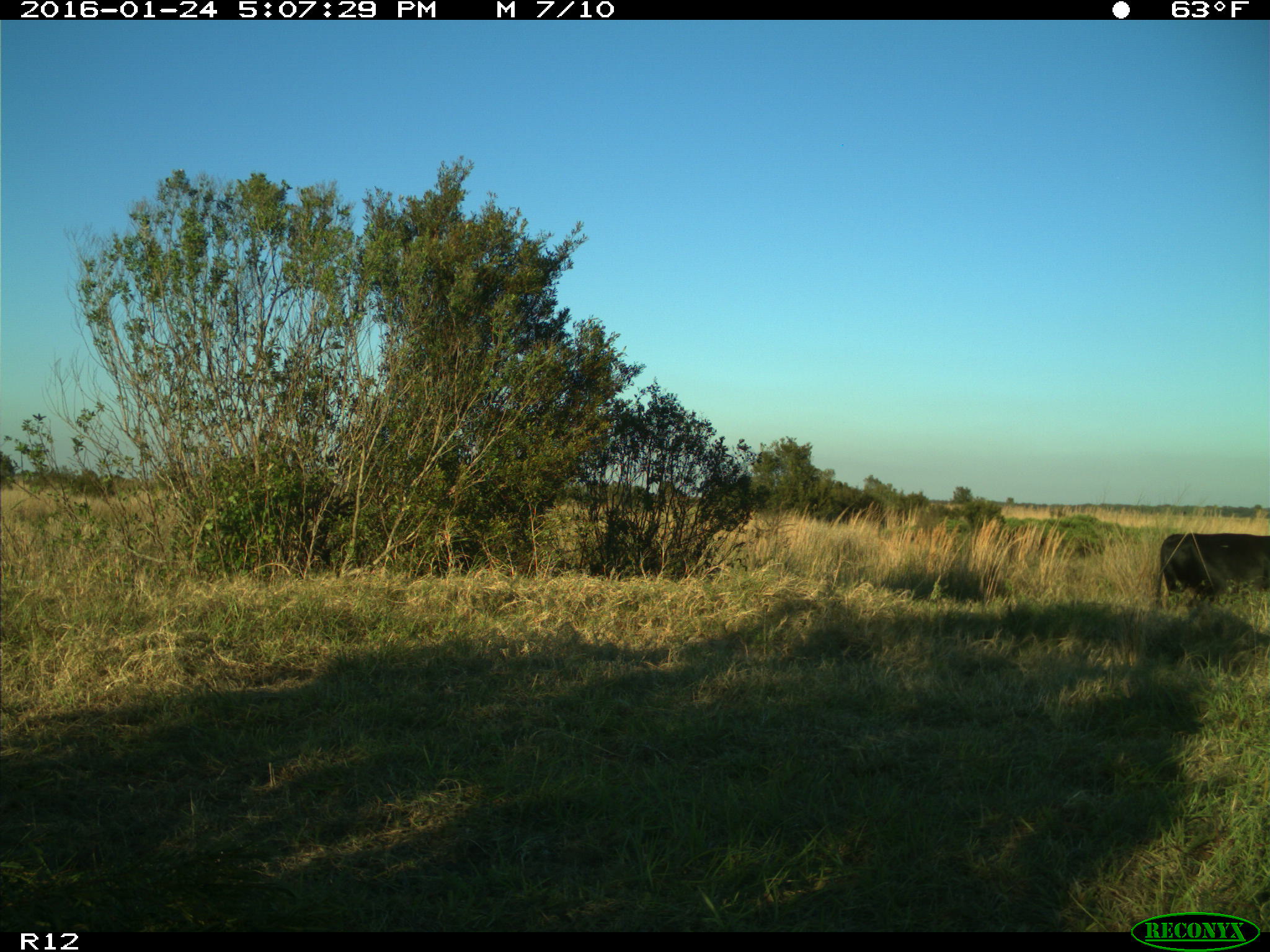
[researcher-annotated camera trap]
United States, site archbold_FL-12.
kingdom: Animalia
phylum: Chordata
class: Mammalia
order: Artiodactyla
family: Bovidae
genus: Bos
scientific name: Bos taurus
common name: domestic cow